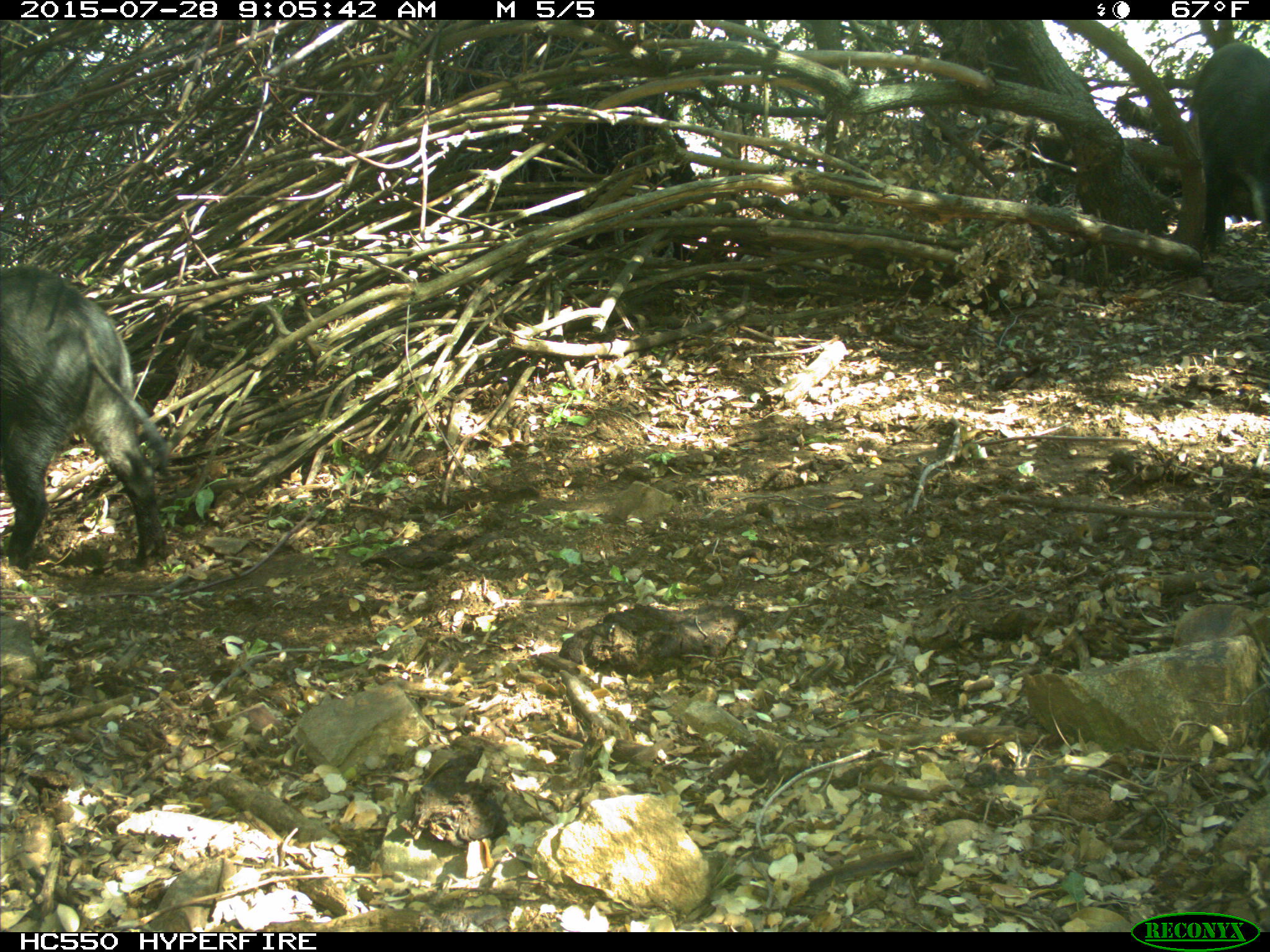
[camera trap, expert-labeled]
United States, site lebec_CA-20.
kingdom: Animalia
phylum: Chordata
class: Mammalia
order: Artiodactyla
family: Suidae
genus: Sus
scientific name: Sus scrofa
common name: wild boar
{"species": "Sus scrofa (wild boar)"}